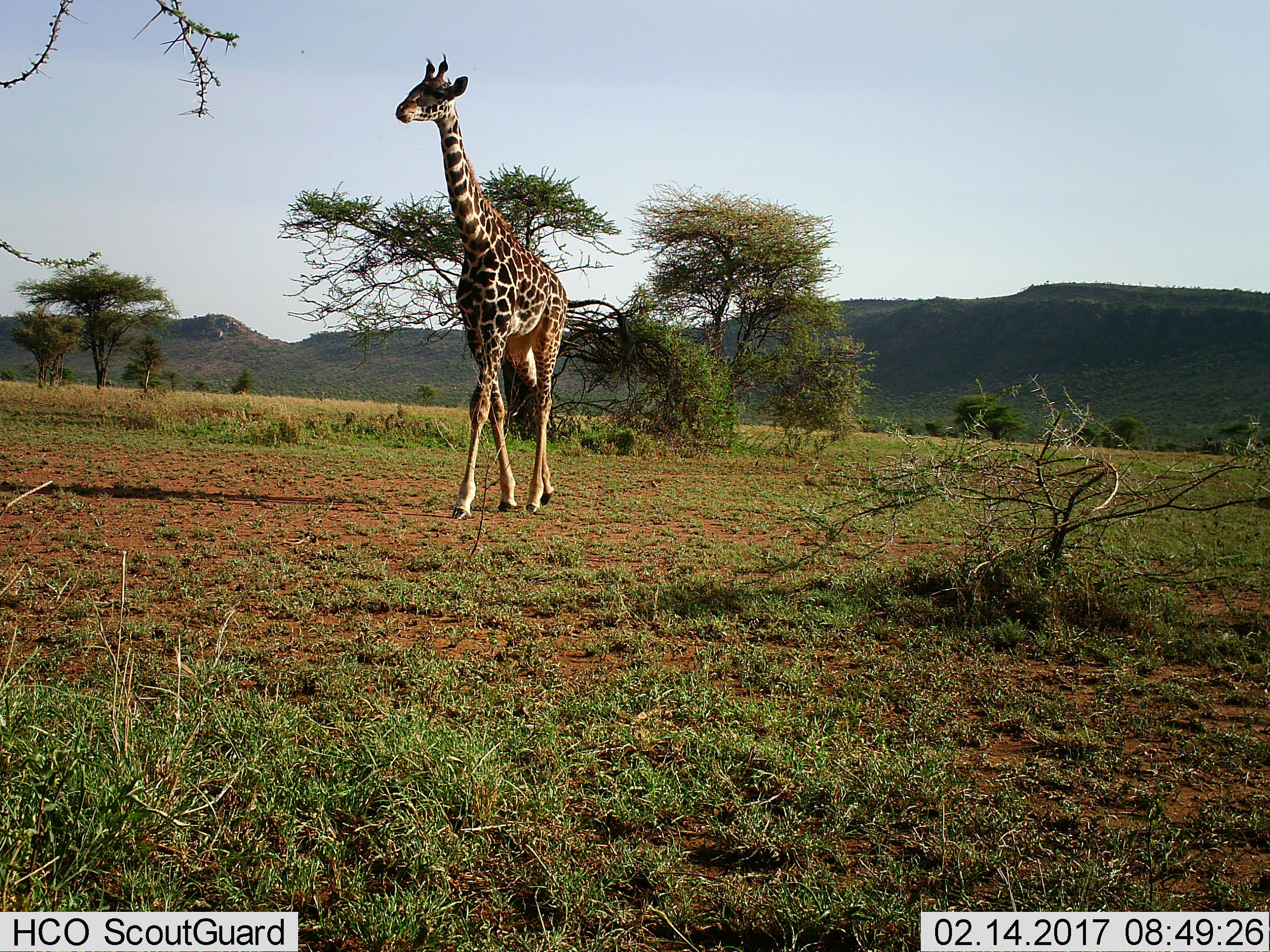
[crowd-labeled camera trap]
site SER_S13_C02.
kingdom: Animalia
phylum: Chordata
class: Mammalia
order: Artiodactyla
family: Giraffidae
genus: Giraffa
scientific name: Giraffa camelopardalis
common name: giraffe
Giraffe (Giraffa camelopardalis), count 1. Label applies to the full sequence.